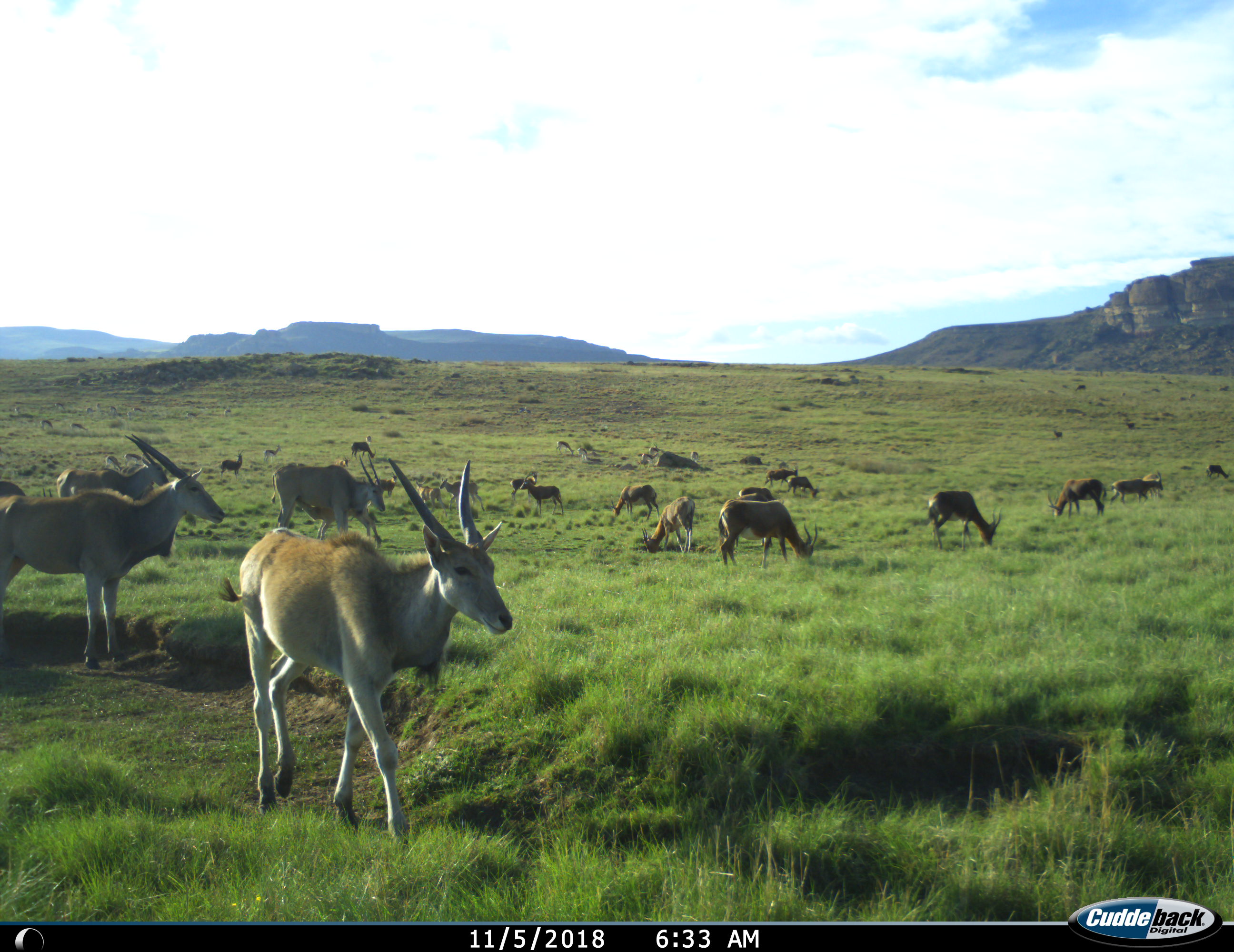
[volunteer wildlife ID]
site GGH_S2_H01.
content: unidentified animal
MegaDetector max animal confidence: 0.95